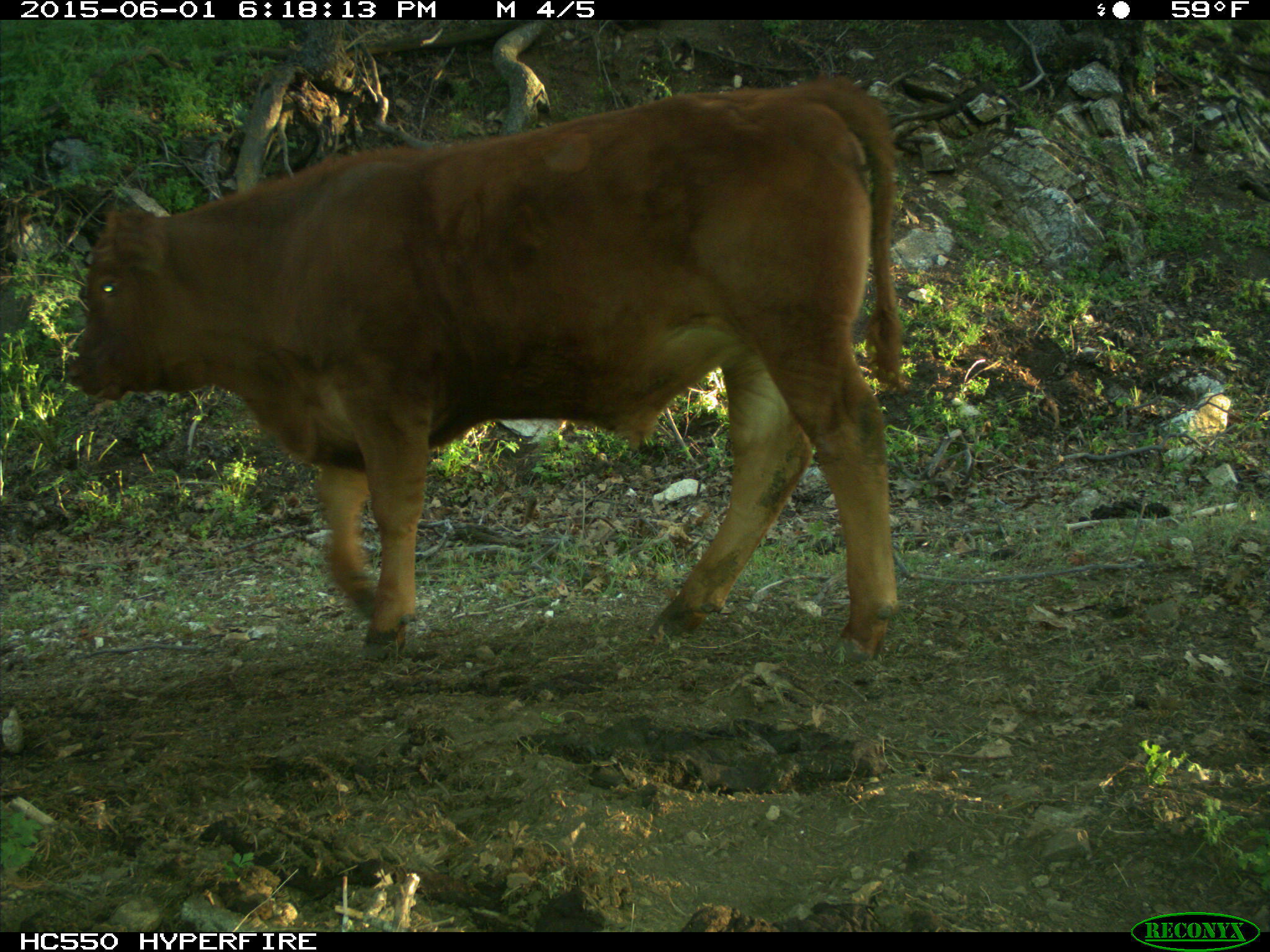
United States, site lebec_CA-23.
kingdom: Animalia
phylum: Chordata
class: Mammalia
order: Artiodactyla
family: Bovidae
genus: Bos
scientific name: Bos taurus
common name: domestic cow